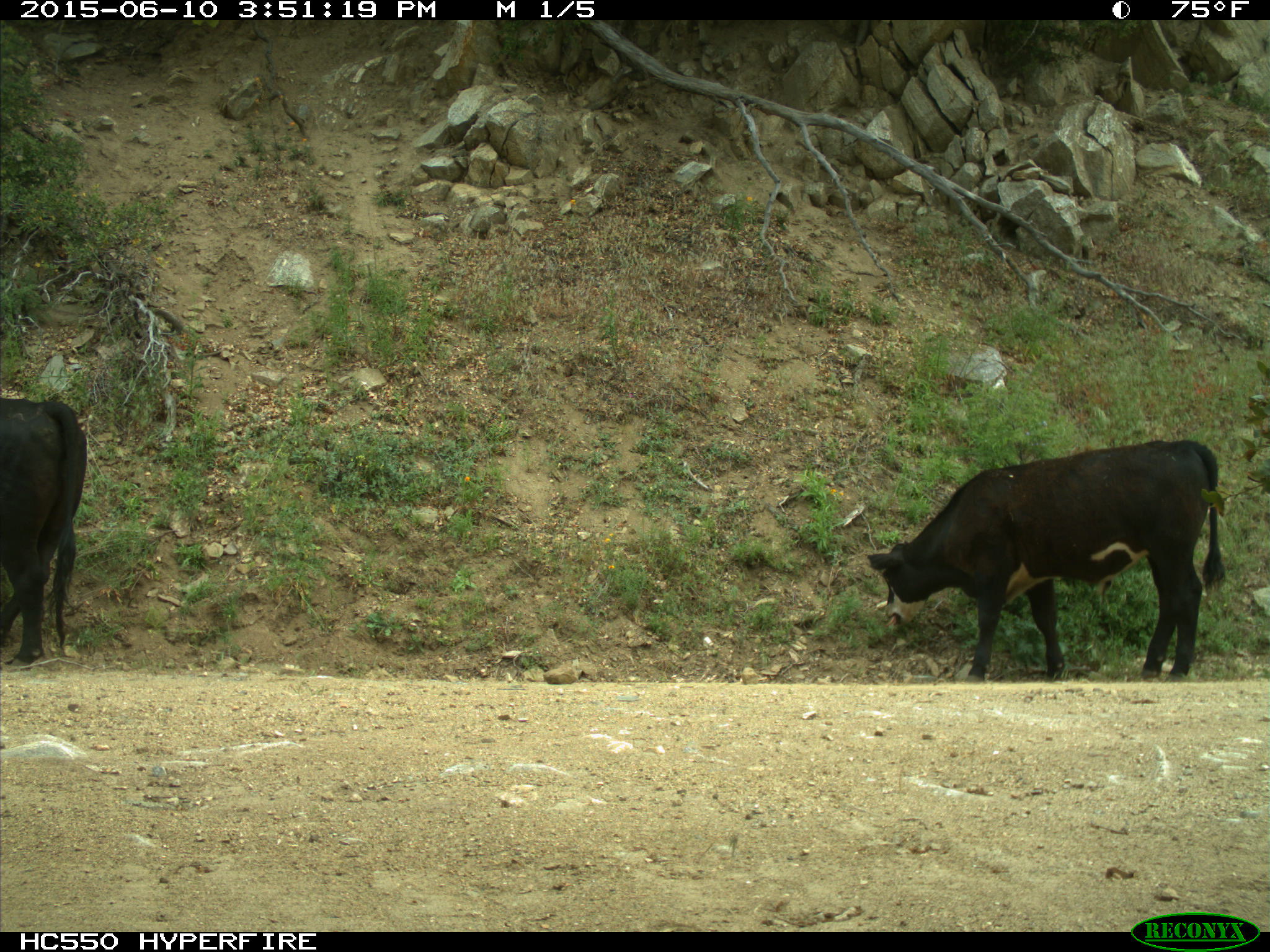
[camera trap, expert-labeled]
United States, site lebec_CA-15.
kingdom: Animalia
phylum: Chordata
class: Mammalia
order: Artiodactyla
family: Bovidae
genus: Bos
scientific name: Bos taurus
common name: domestic cow